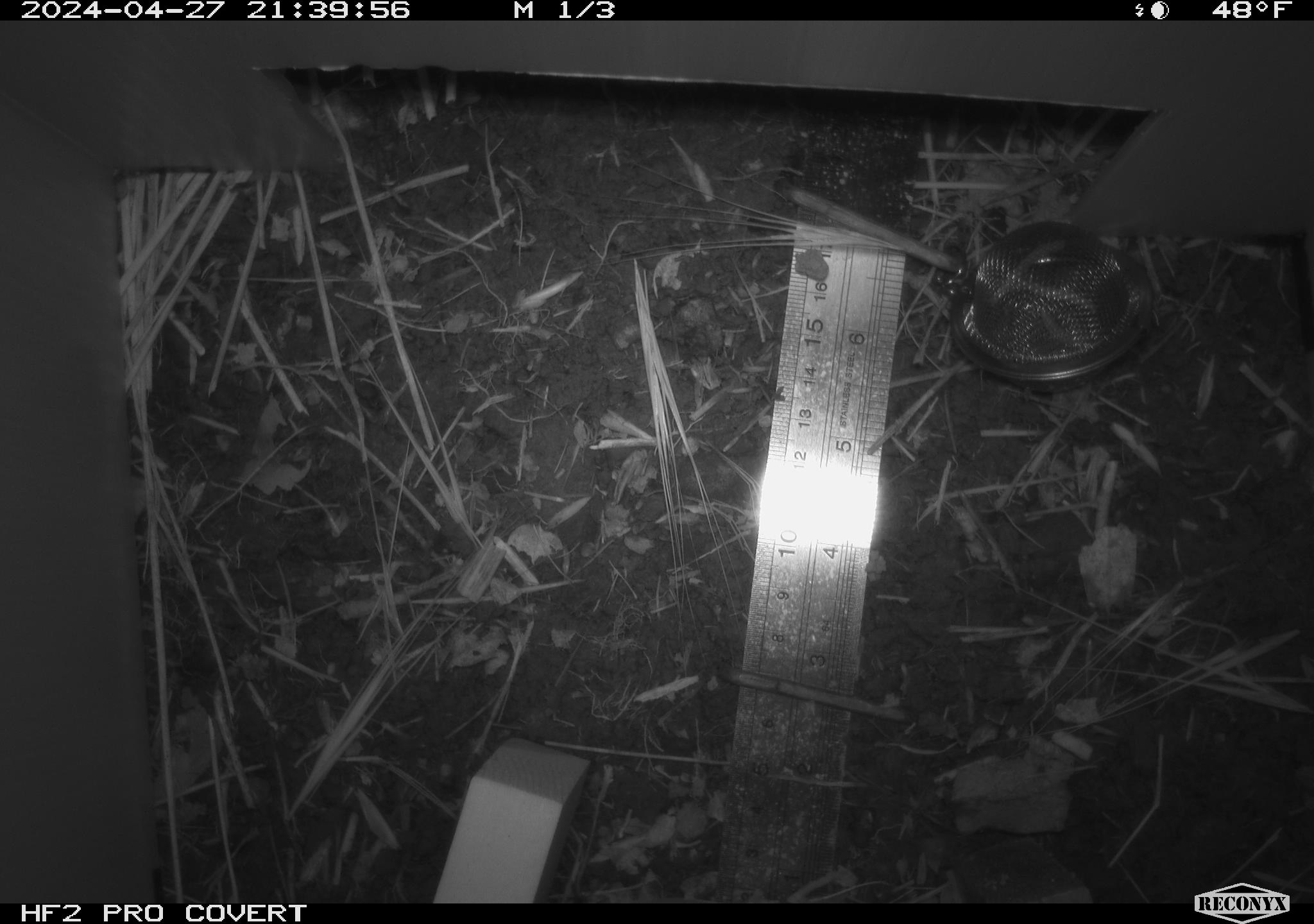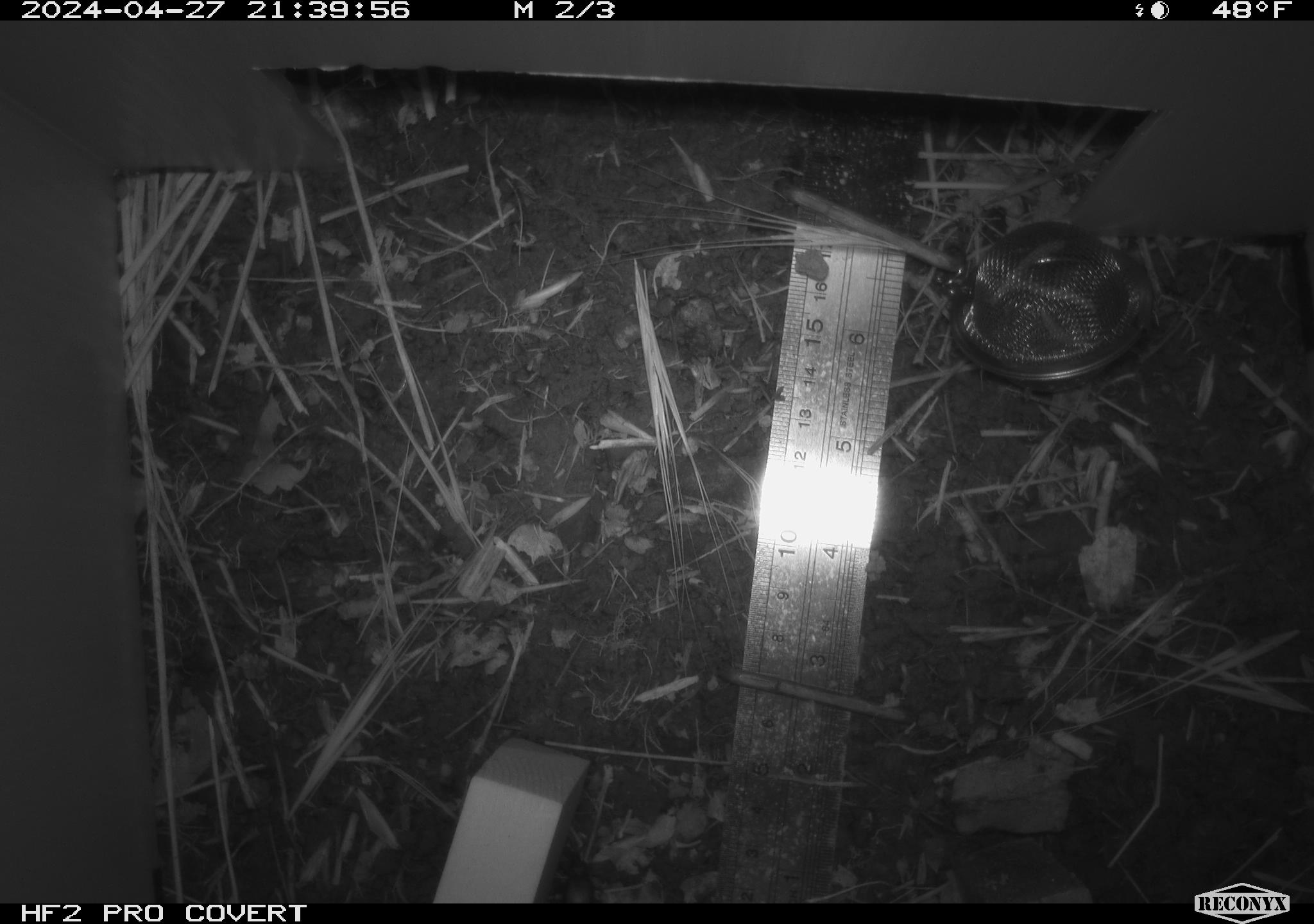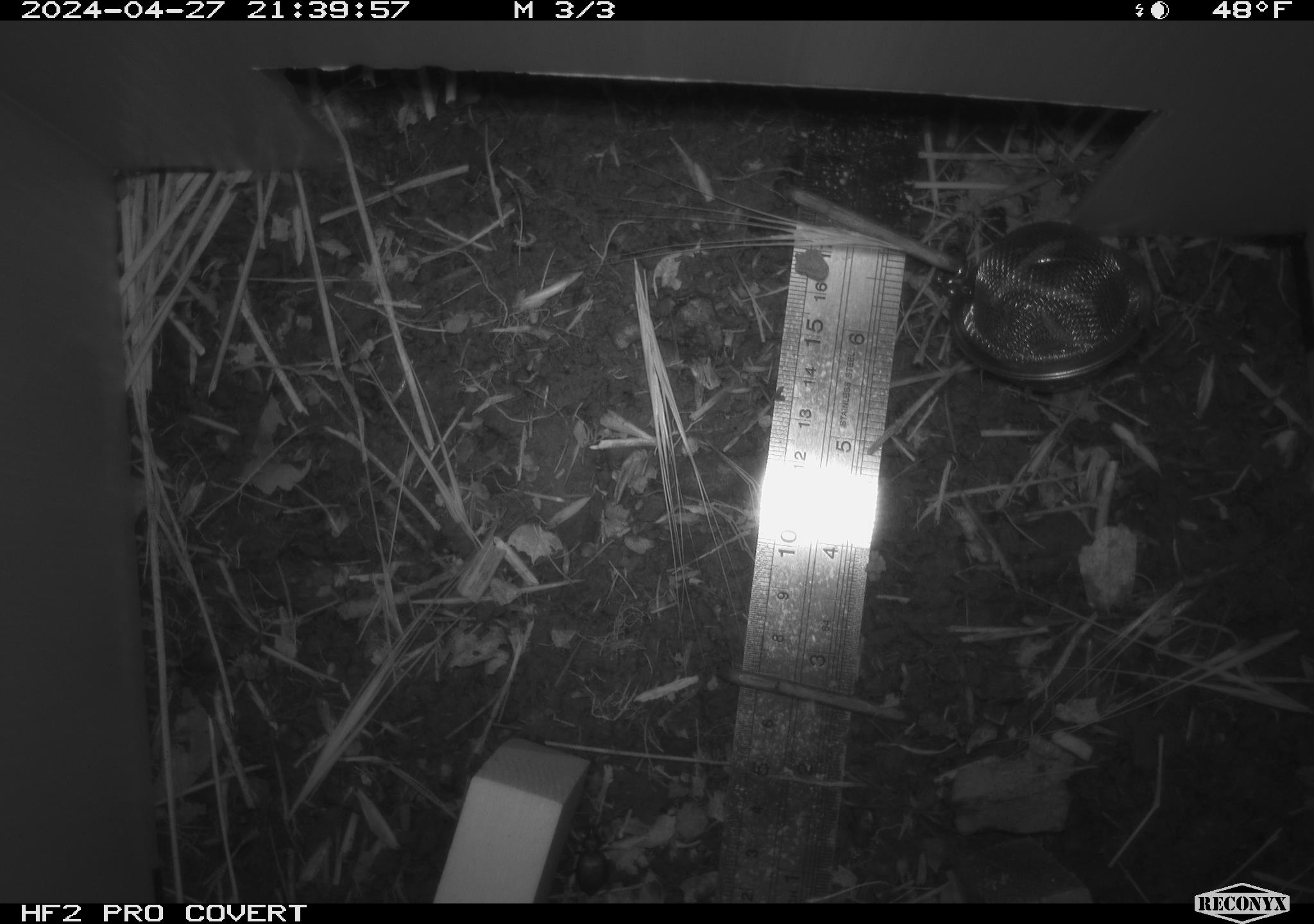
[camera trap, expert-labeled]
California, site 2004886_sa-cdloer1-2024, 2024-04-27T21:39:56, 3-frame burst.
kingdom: Animalia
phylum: Arthropoda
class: Insecta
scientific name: Insecta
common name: insect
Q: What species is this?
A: Insect (Insecta).